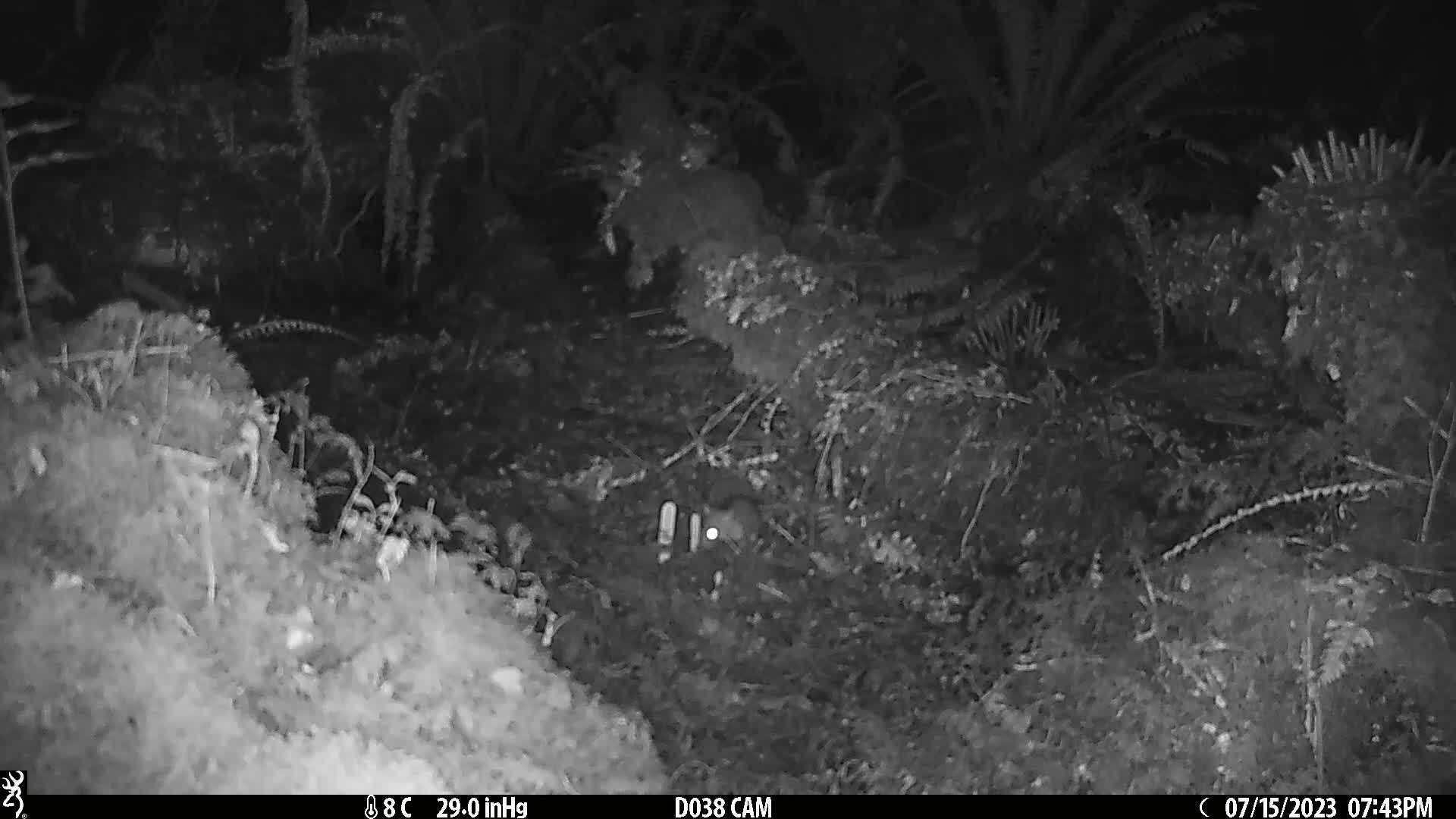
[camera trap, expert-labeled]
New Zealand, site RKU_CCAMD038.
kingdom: Animalia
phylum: Chordata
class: Mammalia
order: Rodentia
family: Muridae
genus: Rattus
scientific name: Rattus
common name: rat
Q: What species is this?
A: Rat (Rattus).